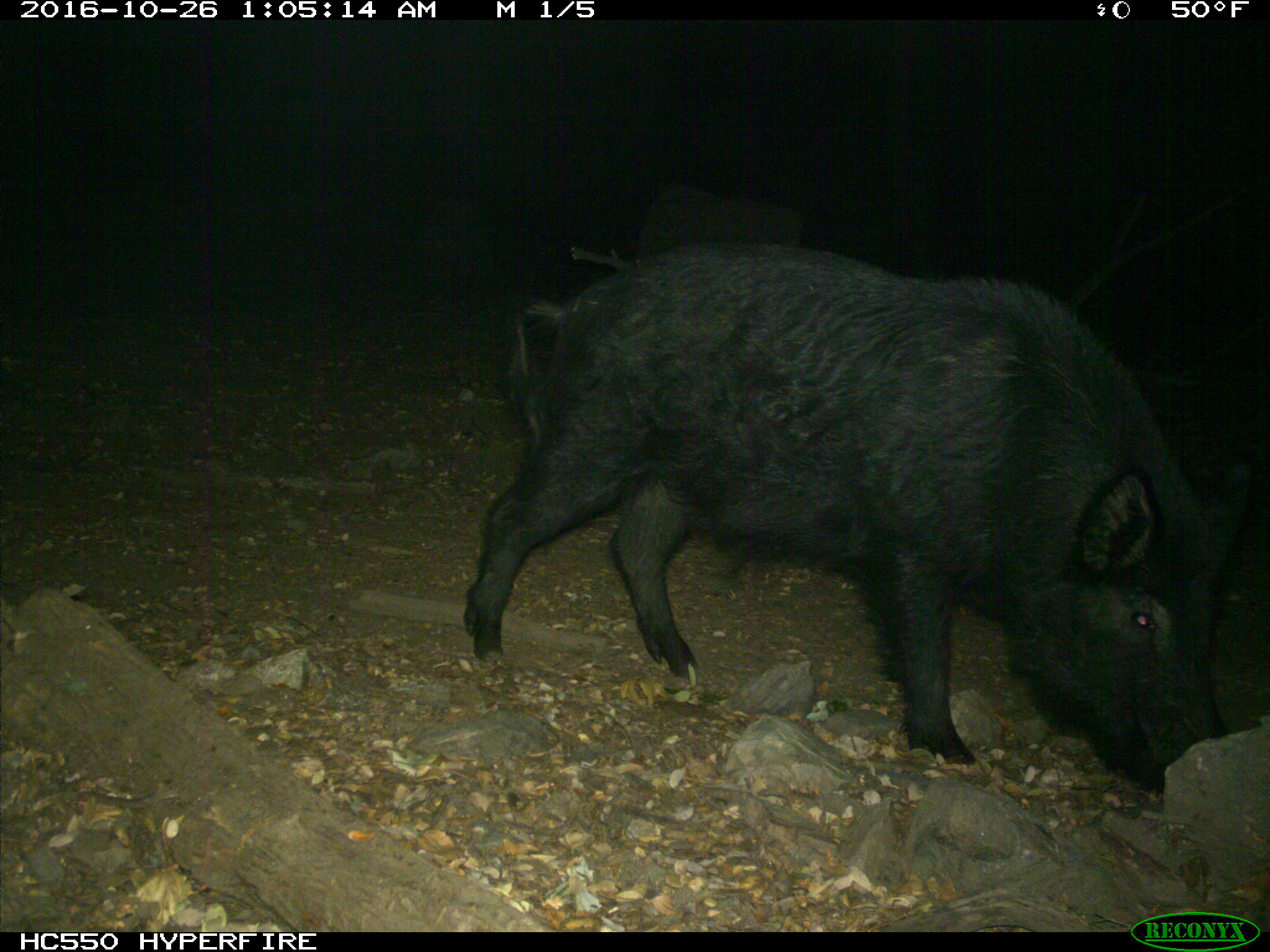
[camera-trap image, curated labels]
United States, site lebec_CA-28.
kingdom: Animalia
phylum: Chordata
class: Mammalia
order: Artiodactyla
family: Suidae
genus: Sus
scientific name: Sus scrofa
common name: wild boar